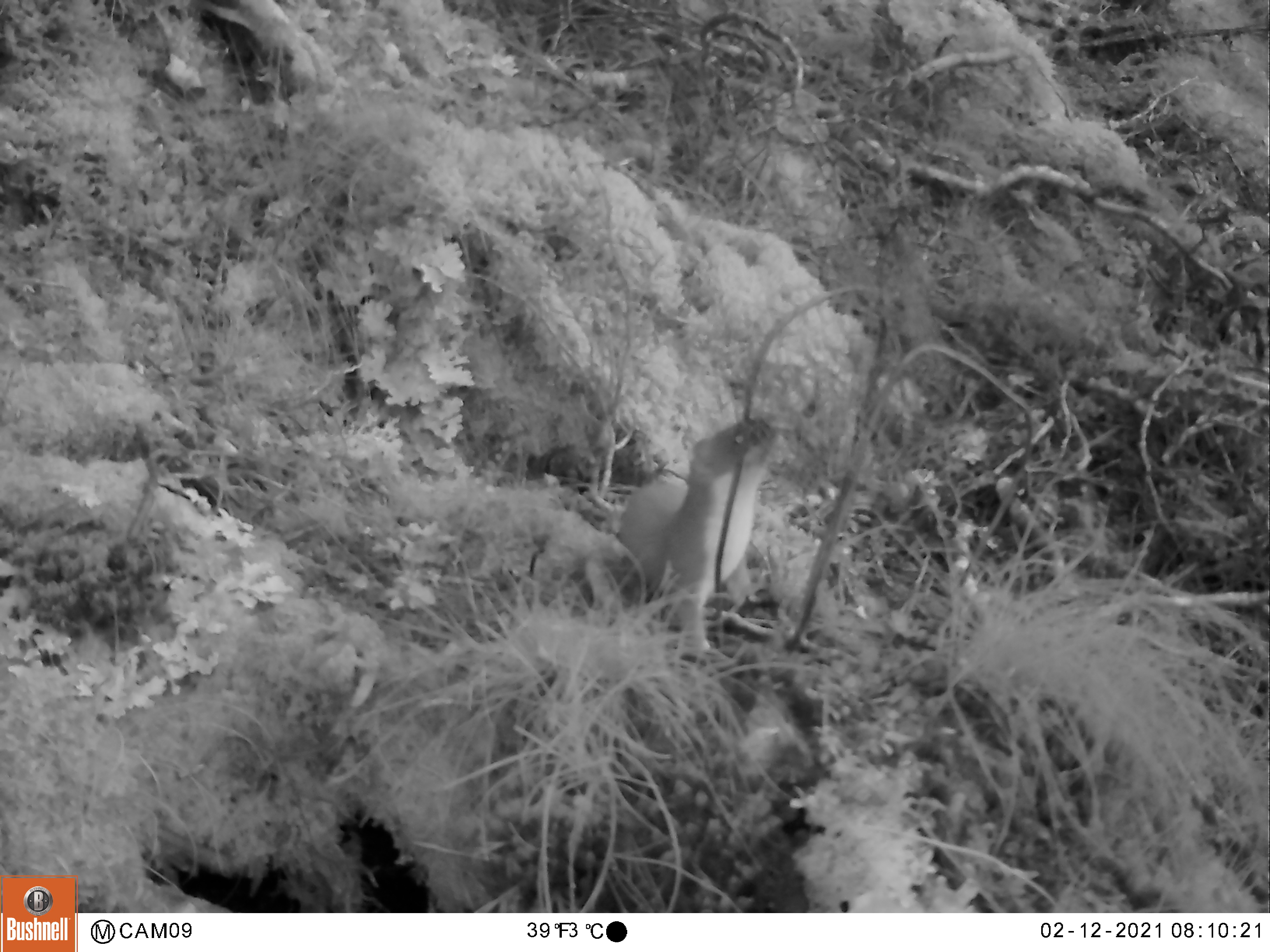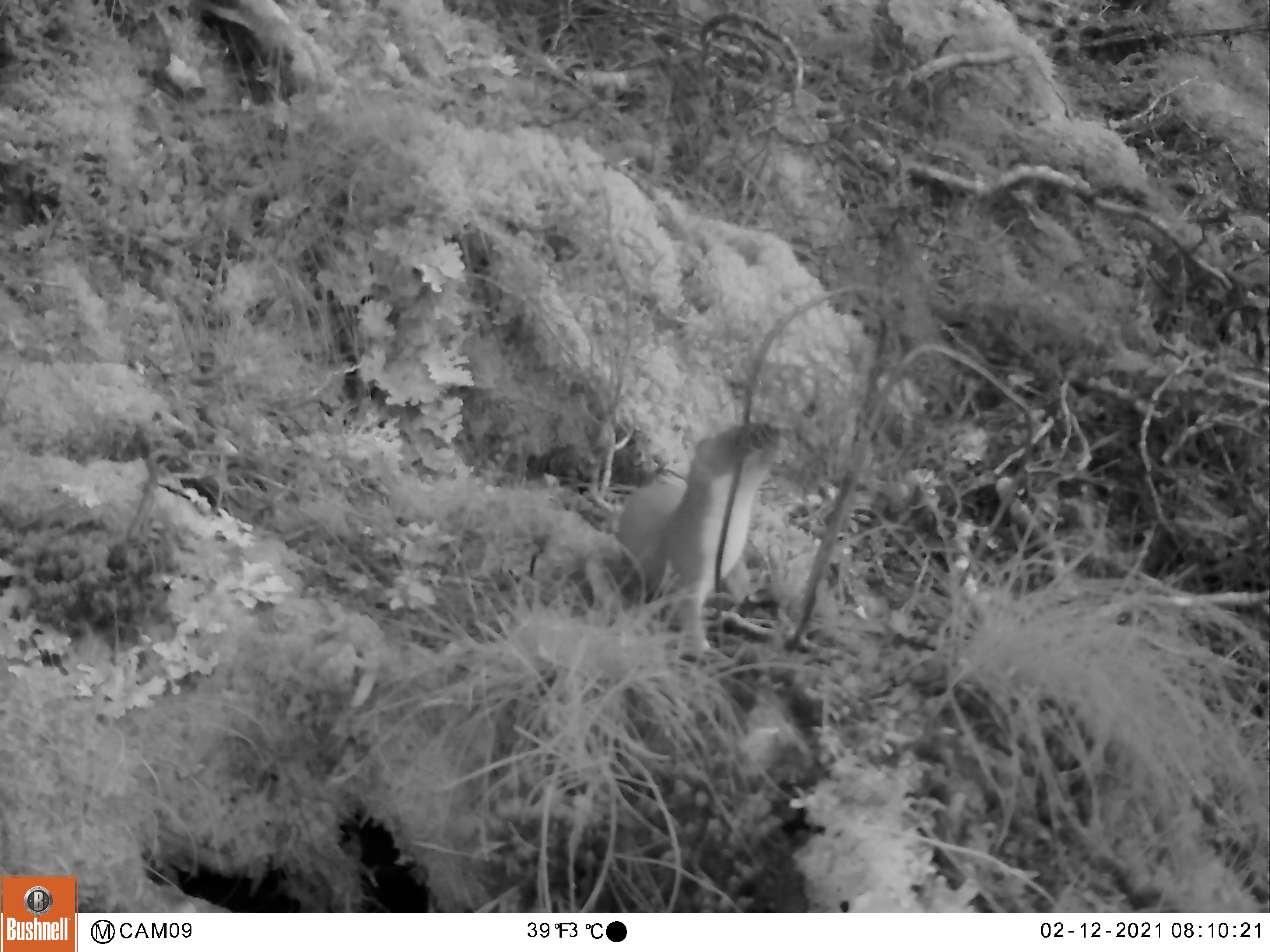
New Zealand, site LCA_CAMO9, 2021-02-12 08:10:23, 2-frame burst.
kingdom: Animalia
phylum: Chordata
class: Mammalia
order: Carnivora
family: Mustelidae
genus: Mustela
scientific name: Mustela erminea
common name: stoat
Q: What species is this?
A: Stoat (Mustela erminea).